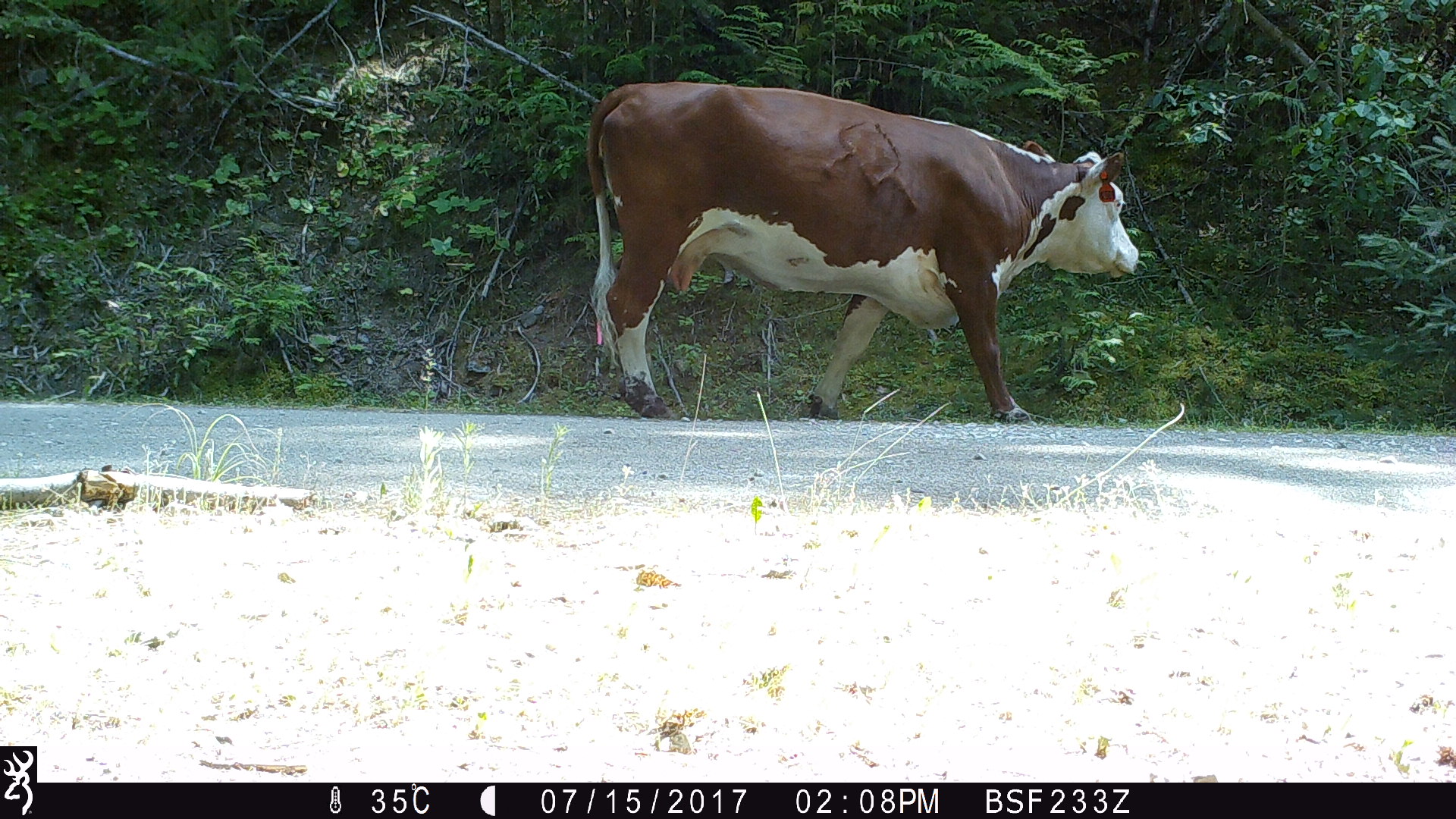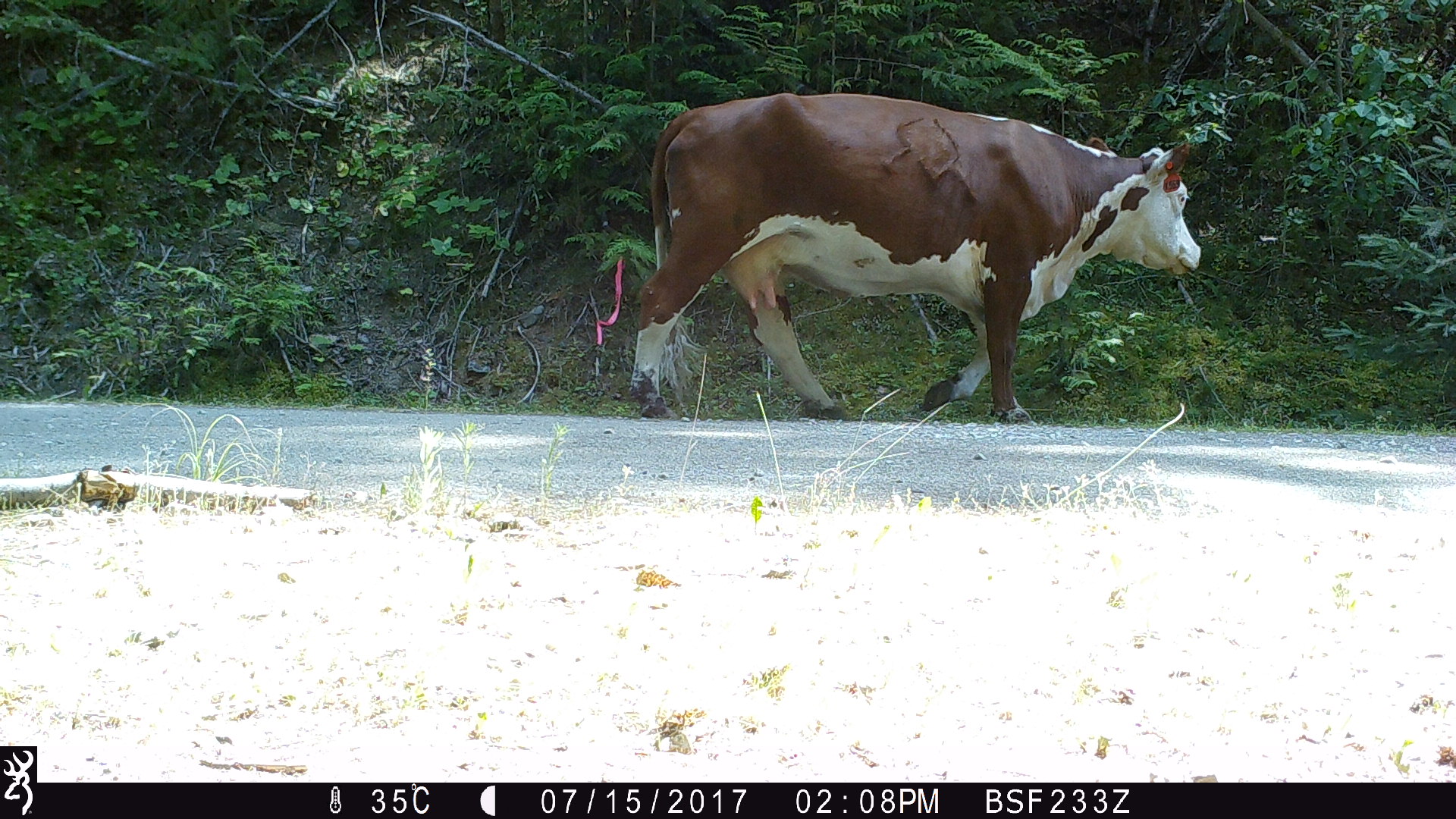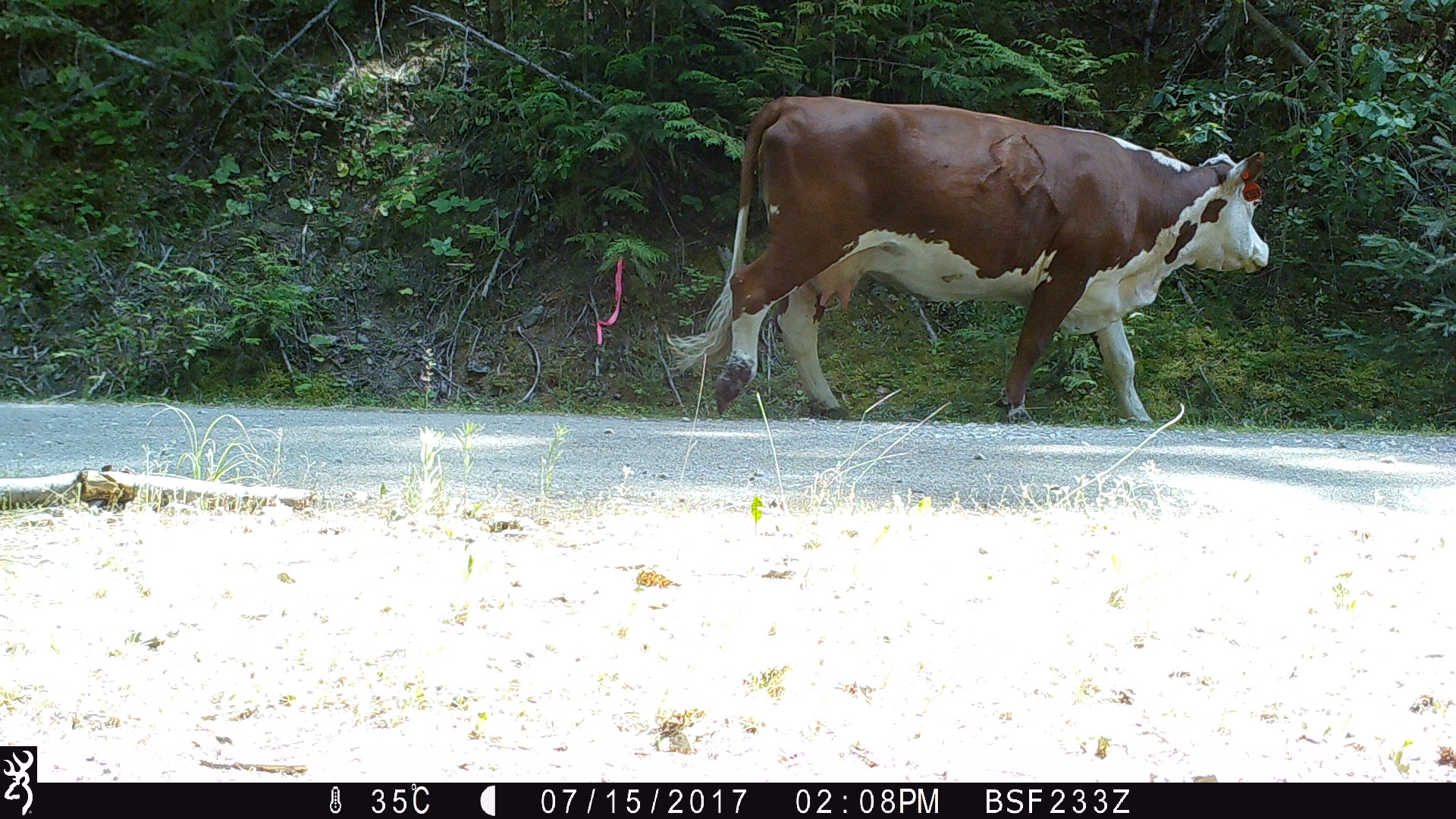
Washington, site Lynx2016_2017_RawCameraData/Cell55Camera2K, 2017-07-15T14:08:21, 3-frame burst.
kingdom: Animalia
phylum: Chordata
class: Mammalia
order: Artiodactyla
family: Bovidae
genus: Bos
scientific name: Bos taurus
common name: domestic cattle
Domestic cattle (Bos taurus). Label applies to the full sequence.